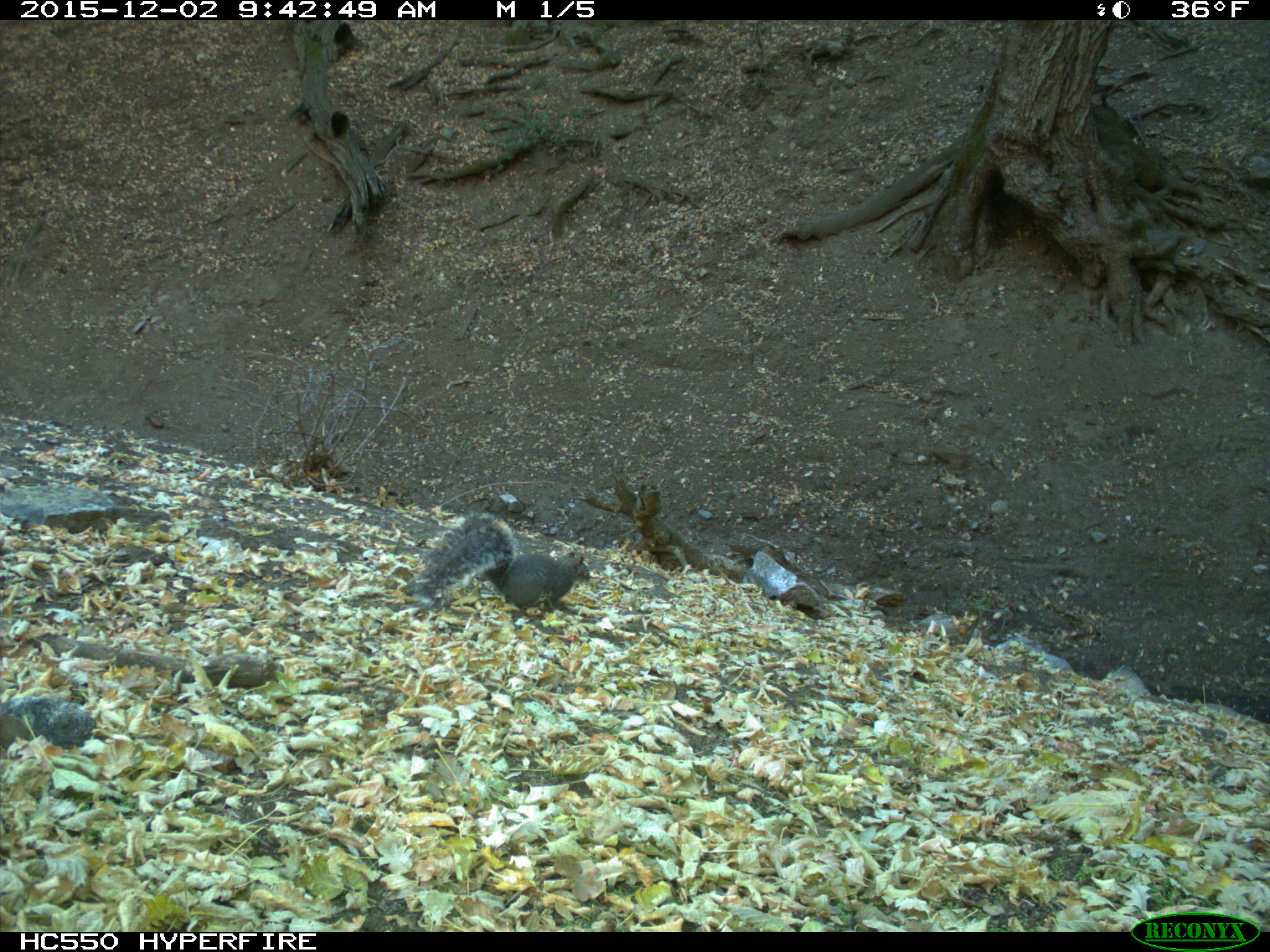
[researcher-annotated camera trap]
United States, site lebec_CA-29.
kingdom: Animalia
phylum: Chordata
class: Mammalia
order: Rodentia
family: Sciuridae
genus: Sciurus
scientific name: Sciurus carolinensis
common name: eastern gray squirrel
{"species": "Sciurus carolinensis (eastern gray squirrel)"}